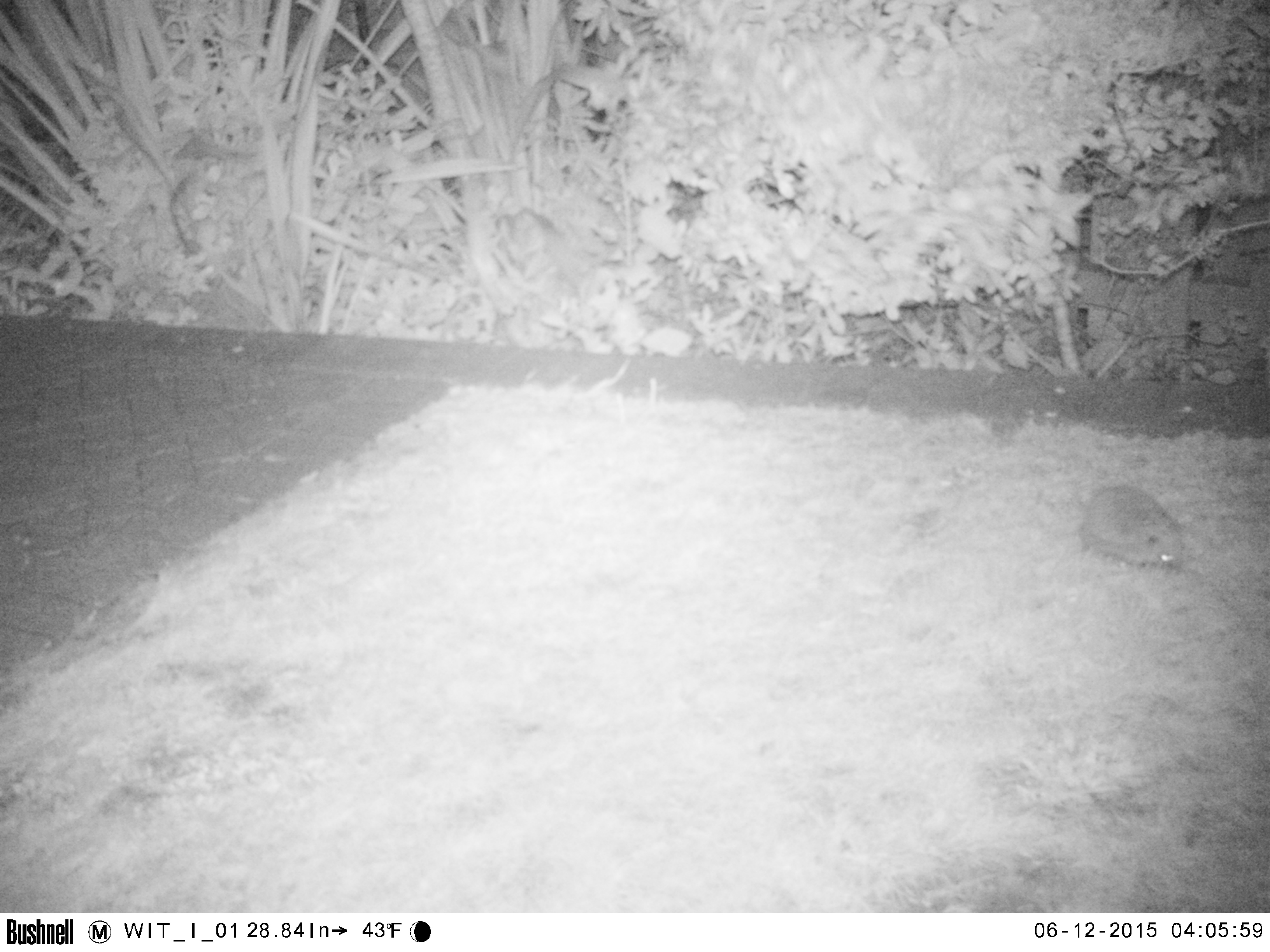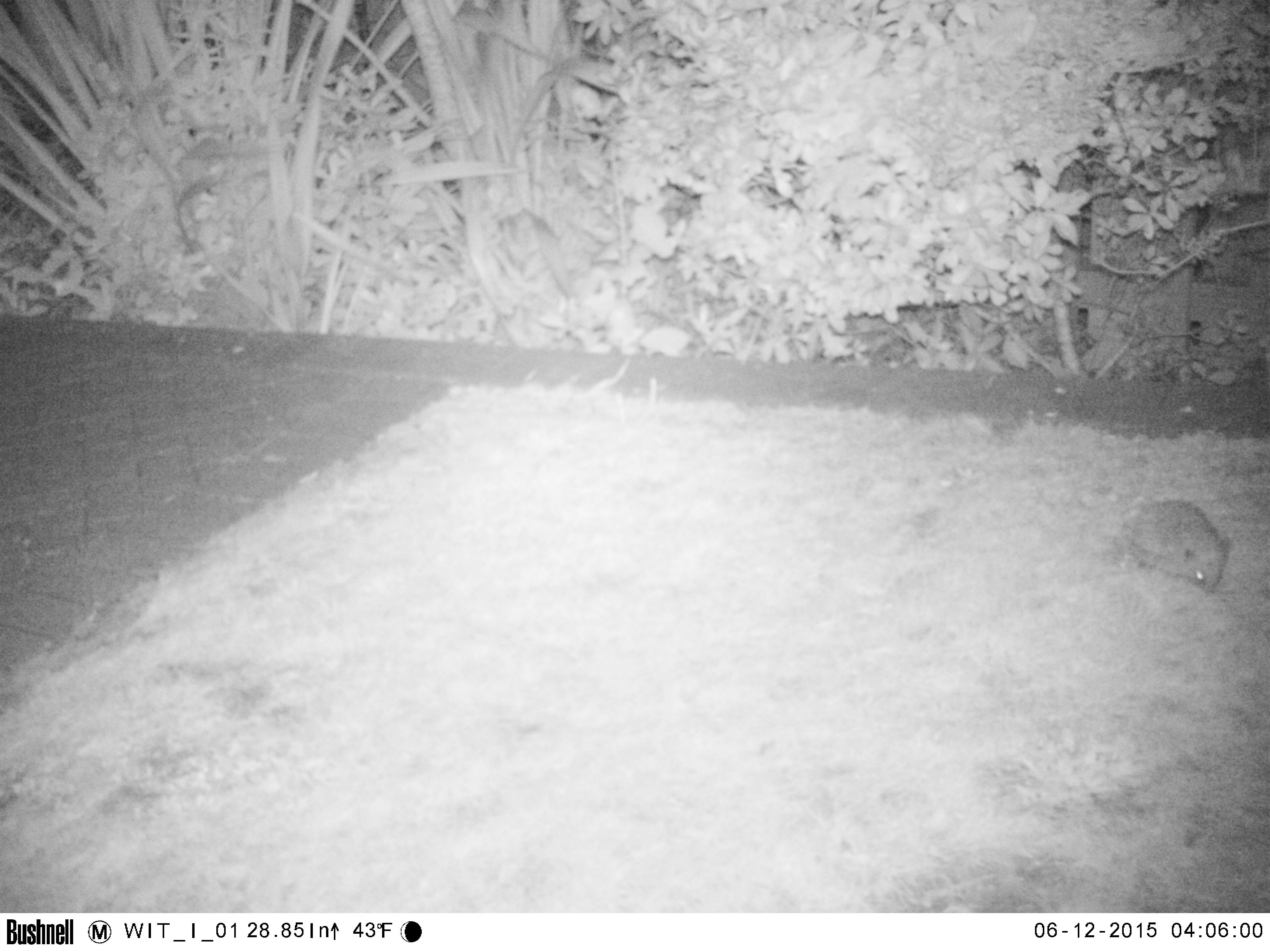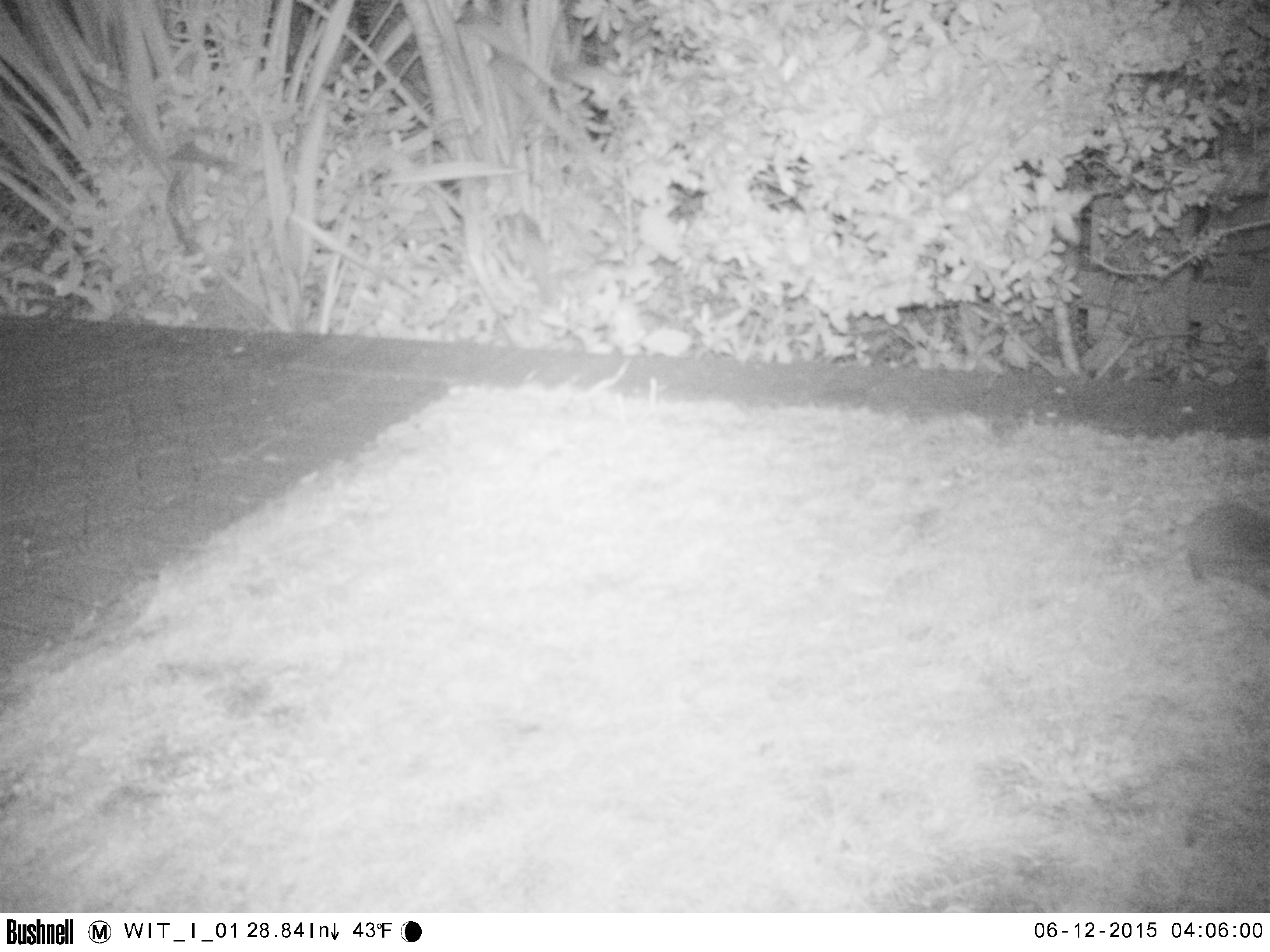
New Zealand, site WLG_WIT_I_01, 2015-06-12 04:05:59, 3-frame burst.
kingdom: Animalia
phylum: Chordata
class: Mammalia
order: Eulipotyphla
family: Erinaceidae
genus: Erinaceus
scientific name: Erinaceus europaeus europaeus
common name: european hedgehog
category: hedgehog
Hedgehog (european hedgehog) (Erinaceus europaeus europaeus).